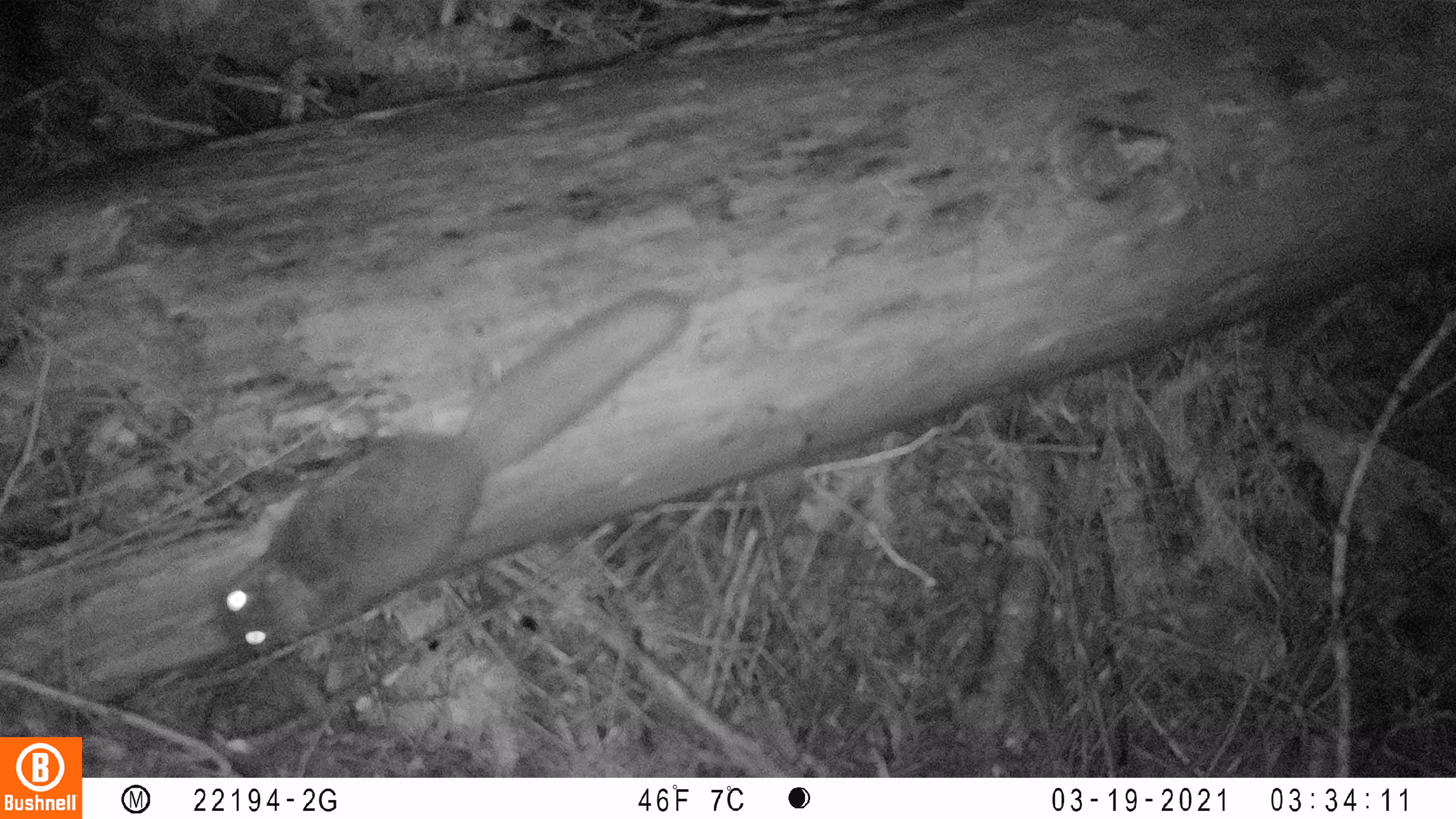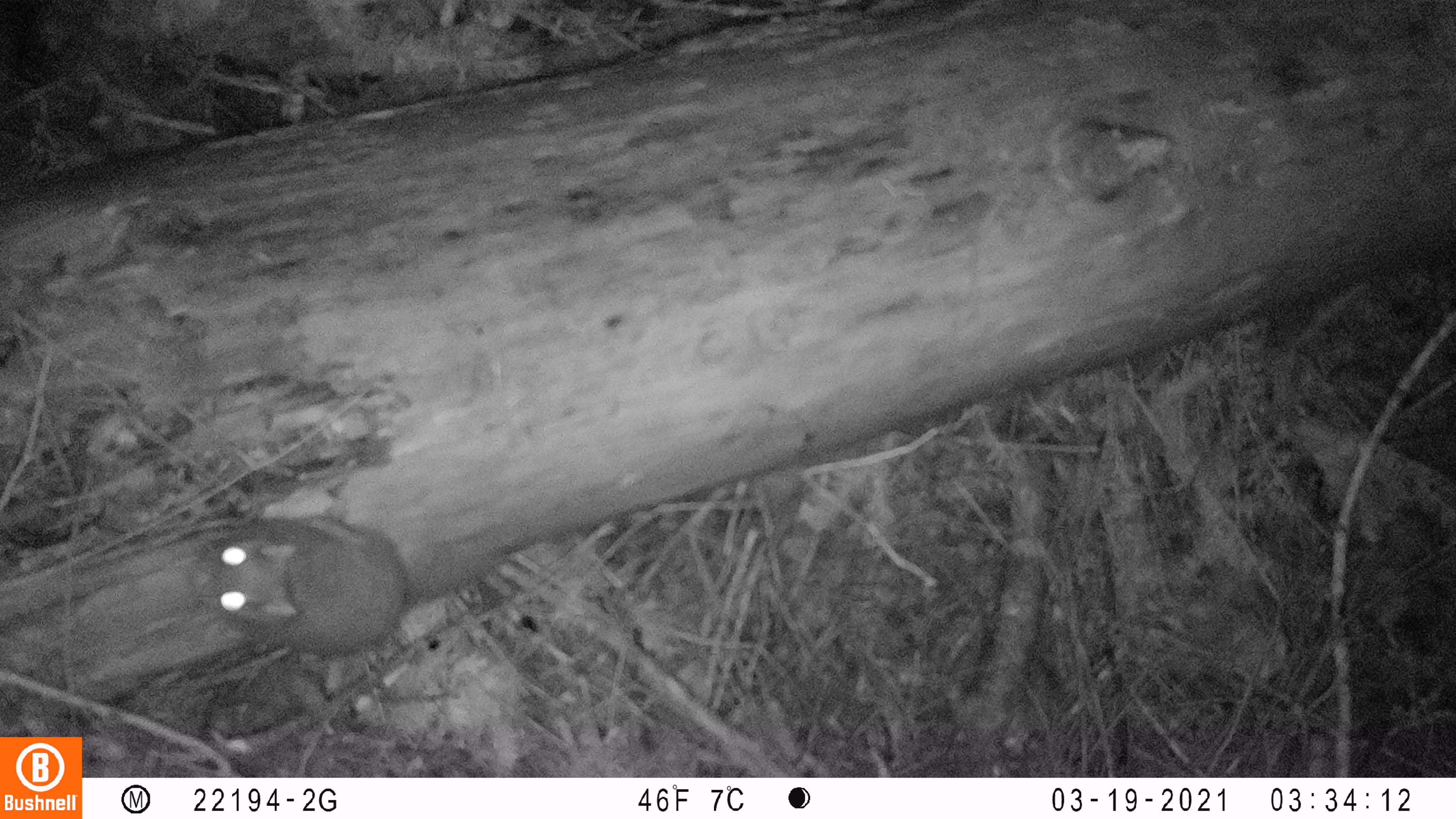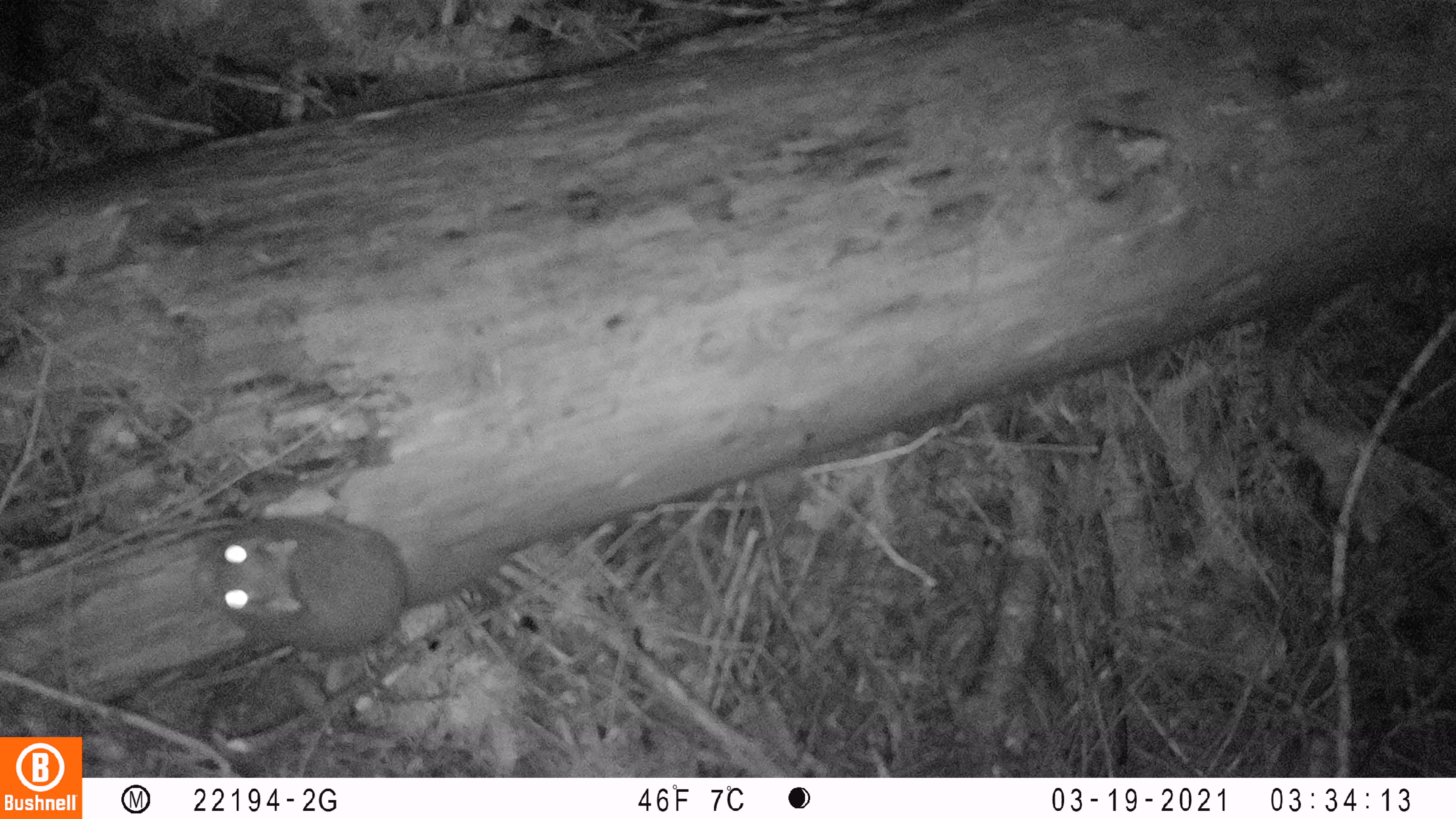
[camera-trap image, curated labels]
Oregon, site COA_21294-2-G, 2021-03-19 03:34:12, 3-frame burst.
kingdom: Animalia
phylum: Chordata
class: Mammalia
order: Rodentia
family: Sciuridae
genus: Glaucomys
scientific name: Glaucomys oregonensis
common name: humboldt's flying squirrel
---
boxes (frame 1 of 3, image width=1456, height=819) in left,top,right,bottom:
humboldt's flying squirrel: 214,280,695,654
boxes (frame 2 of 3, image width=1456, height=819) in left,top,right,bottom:
humboldt's flying squirrel: 192,512,413,654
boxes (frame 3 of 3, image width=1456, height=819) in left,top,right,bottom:
humboldt's flying squirrel: 182,506,424,663